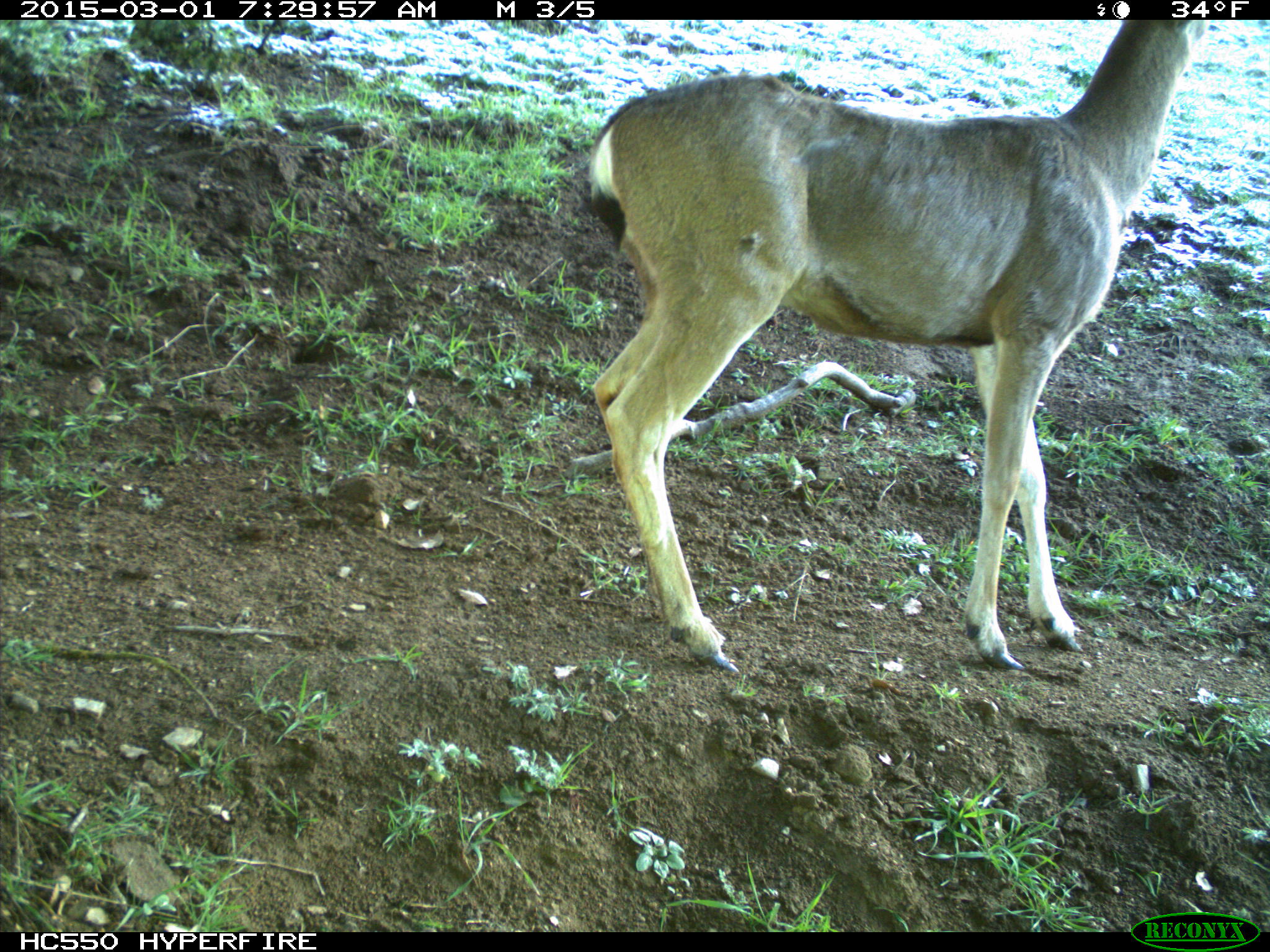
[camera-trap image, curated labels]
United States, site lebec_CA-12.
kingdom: Animalia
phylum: Chordata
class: Mammalia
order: Artiodactyla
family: Cervidae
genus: Odocoileus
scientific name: Odocoileus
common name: deer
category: unidentified deer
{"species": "unidentified deer (deer) (Odocoileus)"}